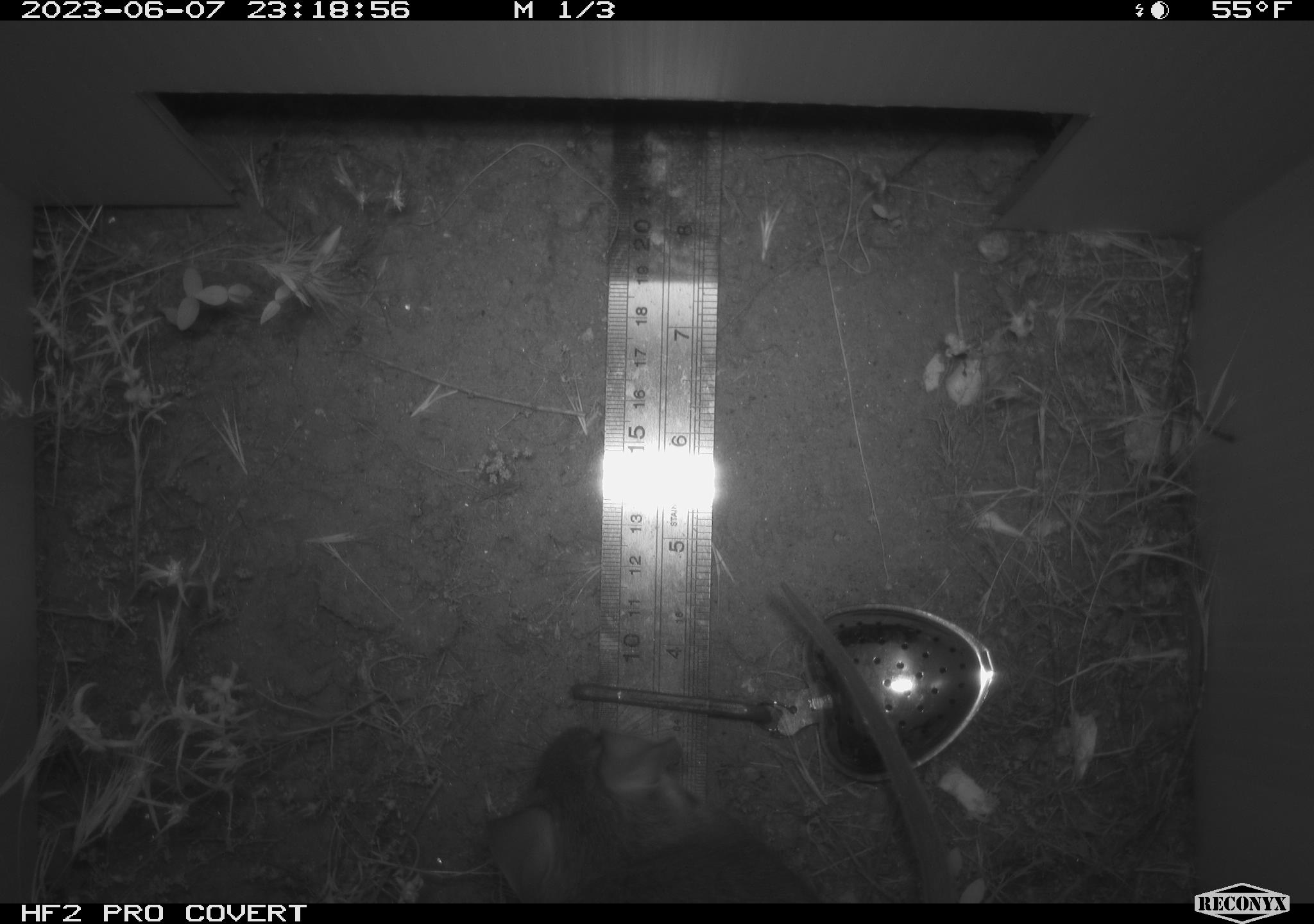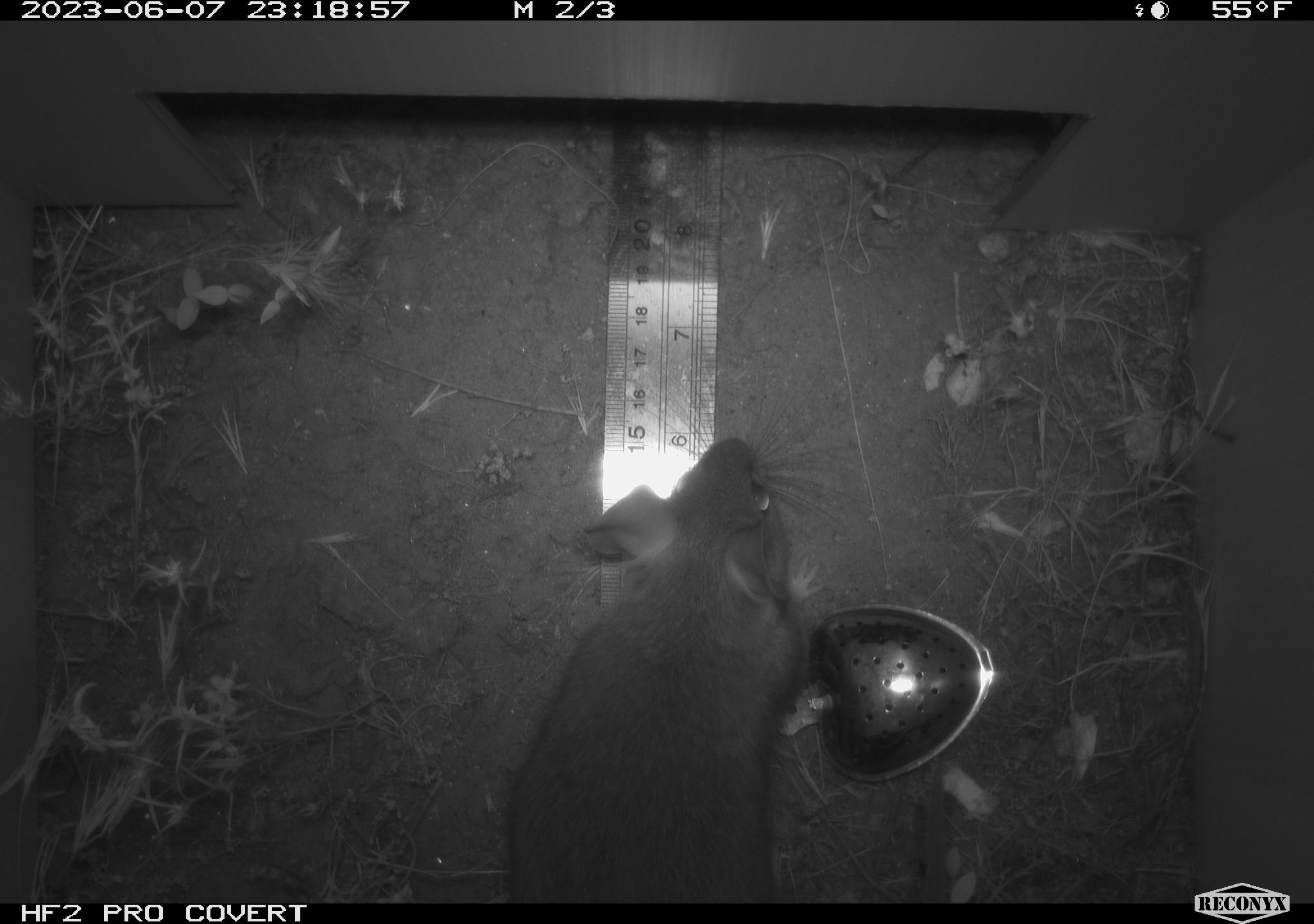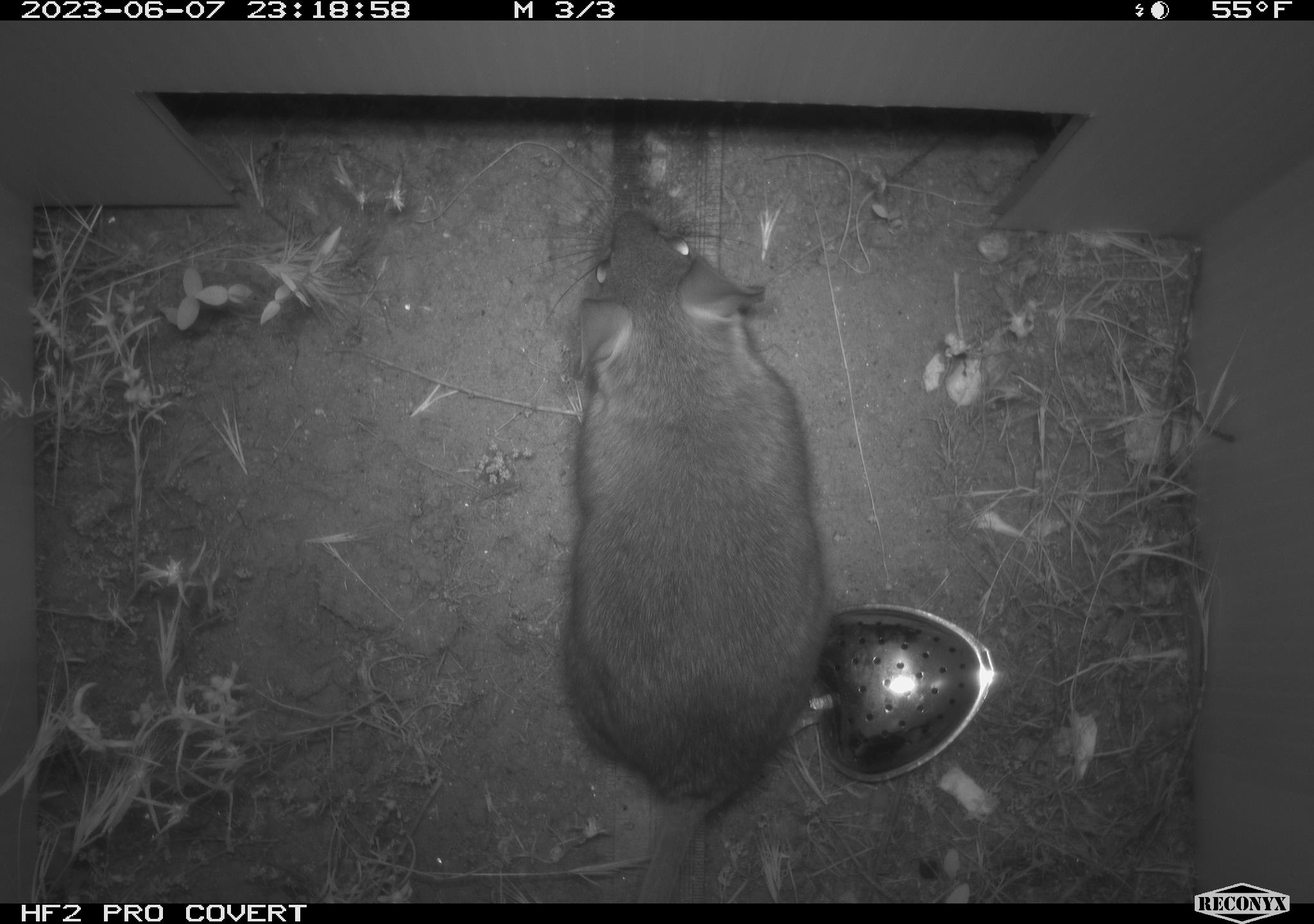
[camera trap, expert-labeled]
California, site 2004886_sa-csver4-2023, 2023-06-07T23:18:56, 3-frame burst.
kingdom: Animalia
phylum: Chordata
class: Mammalia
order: Rodentia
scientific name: Rodentia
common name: mouse species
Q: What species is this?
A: Mouse species (Rodentia).